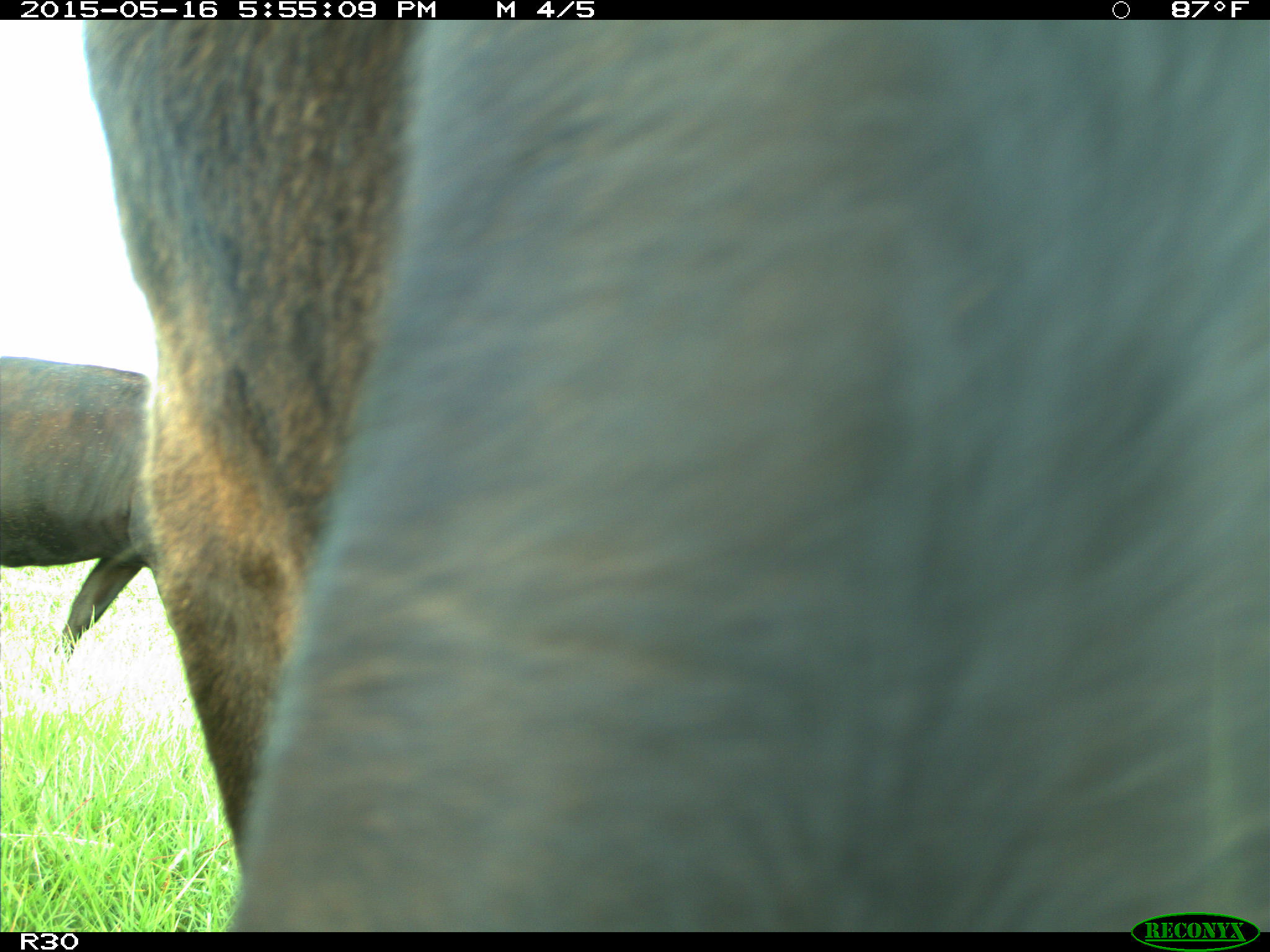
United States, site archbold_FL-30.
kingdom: Animalia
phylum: Chordata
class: Mammalia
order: Artiodactyla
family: Bovidae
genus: Bos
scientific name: Bos taurus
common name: domestic cow